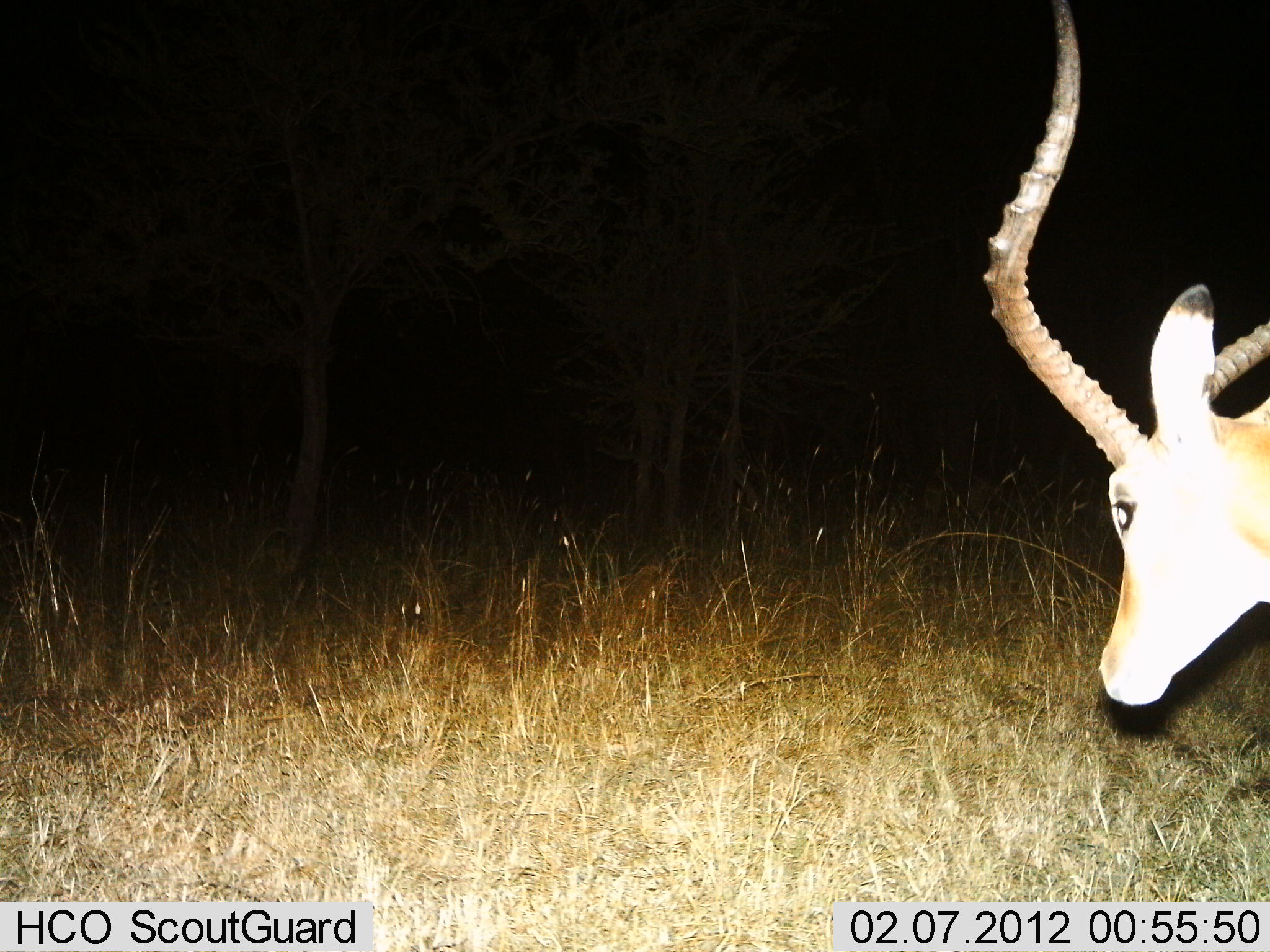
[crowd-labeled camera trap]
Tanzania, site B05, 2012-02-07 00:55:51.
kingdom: Animalia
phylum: Chordata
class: Mammalia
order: Artiodactyla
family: Bovidae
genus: Aepyceros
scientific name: Aepyceros melampus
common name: impala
Impala (Aepyceros melampus), count 1. Behavior (volunteer vote fractions): standing 74%, resting 5%, moving 26%, interacting 0%. Young present (vote fraction): 0%. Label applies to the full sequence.